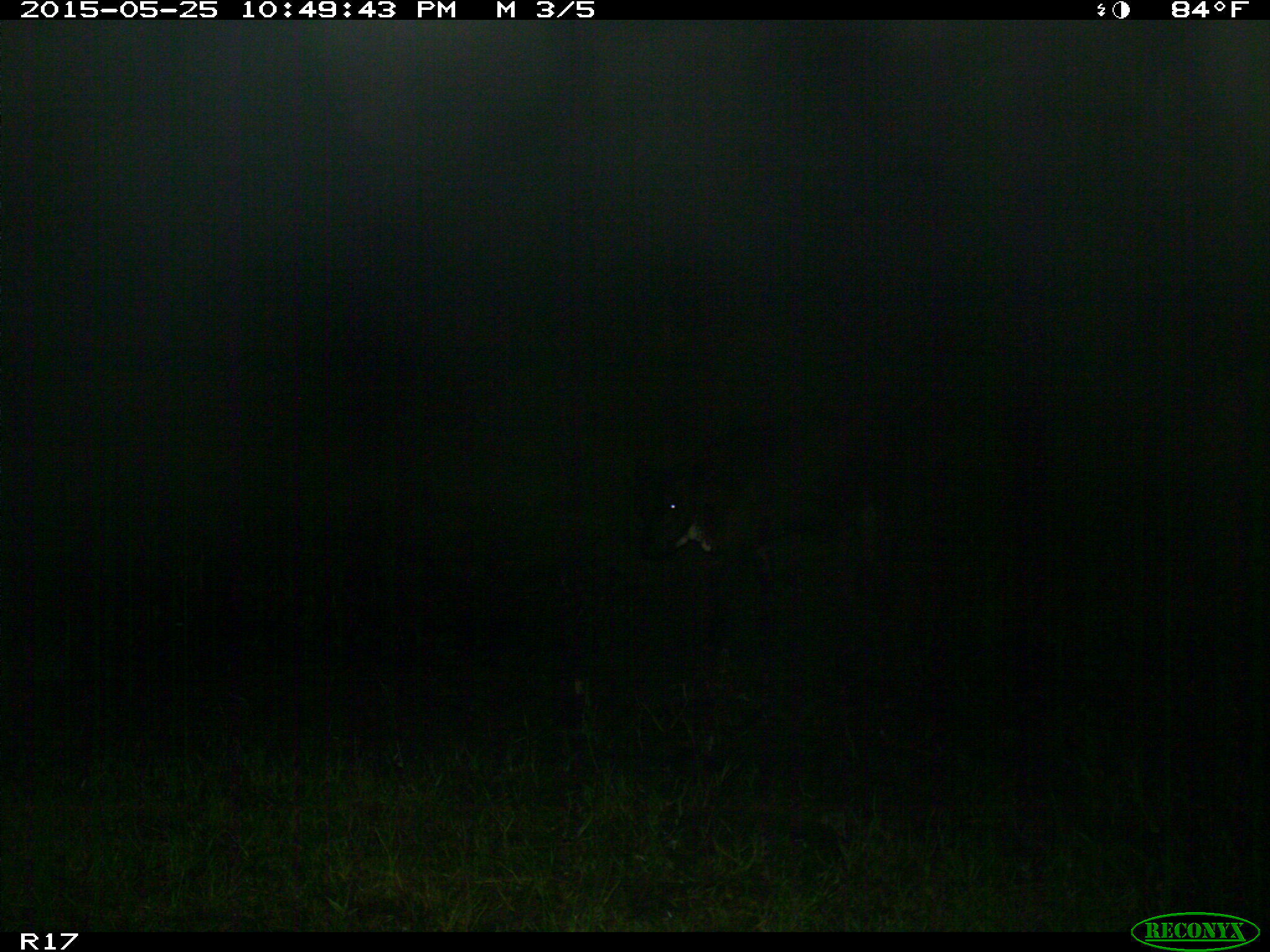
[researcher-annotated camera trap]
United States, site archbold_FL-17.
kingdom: Animalia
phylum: Chordata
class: Mammalia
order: Artiodactyla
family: Bovidae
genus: Bos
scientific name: Bos taurus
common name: domestic cow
Bos taurus (domestic cow).